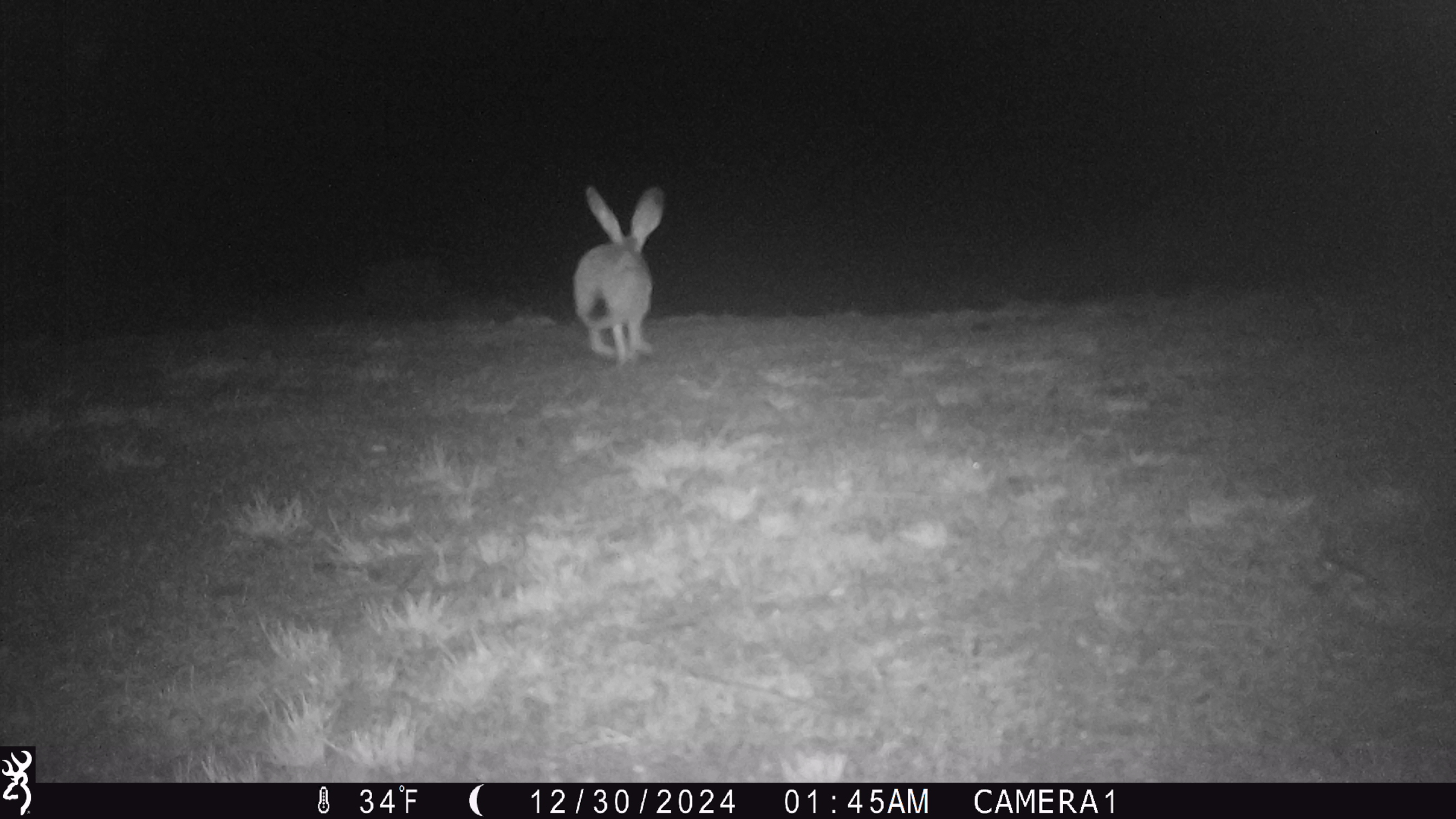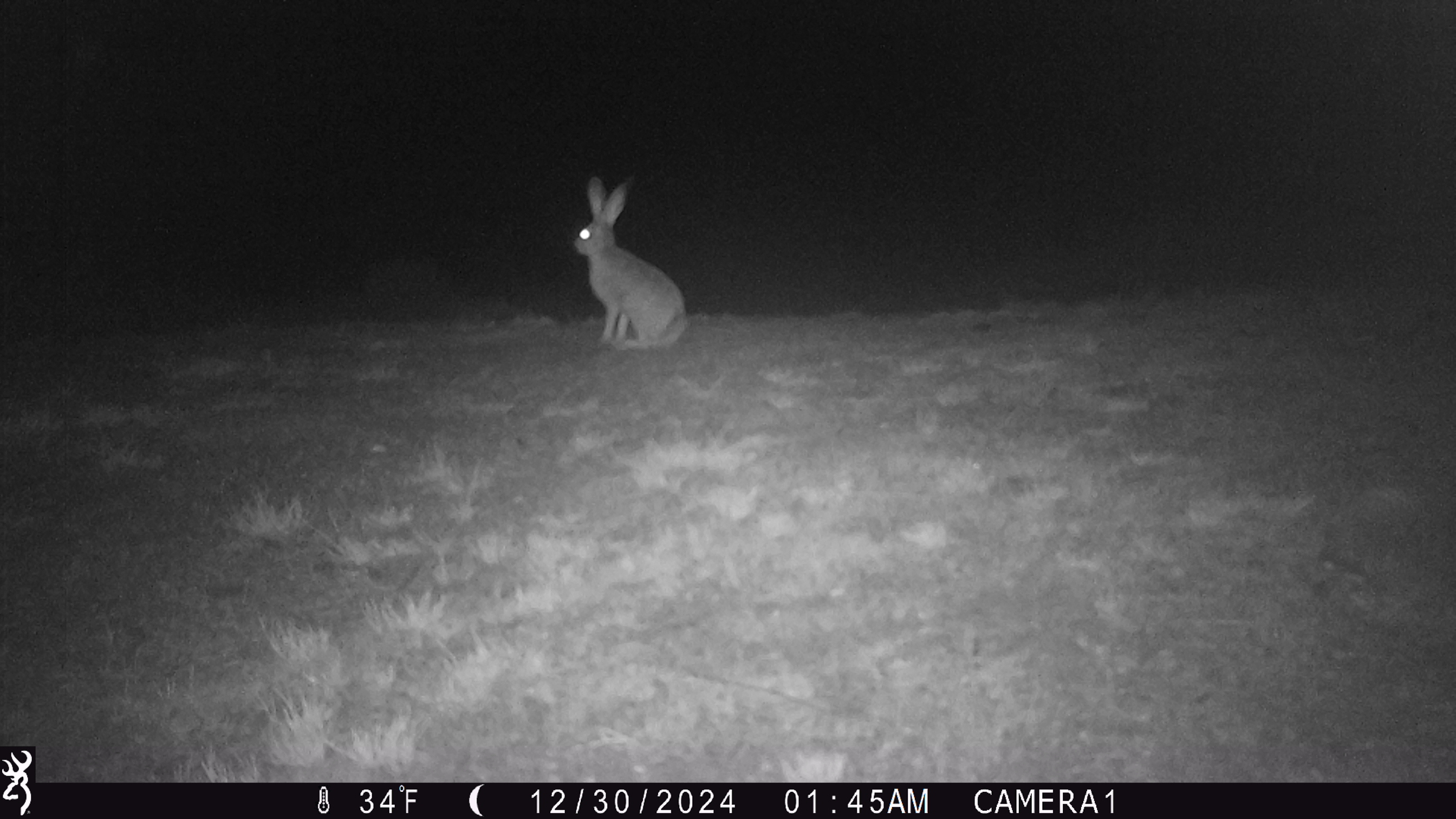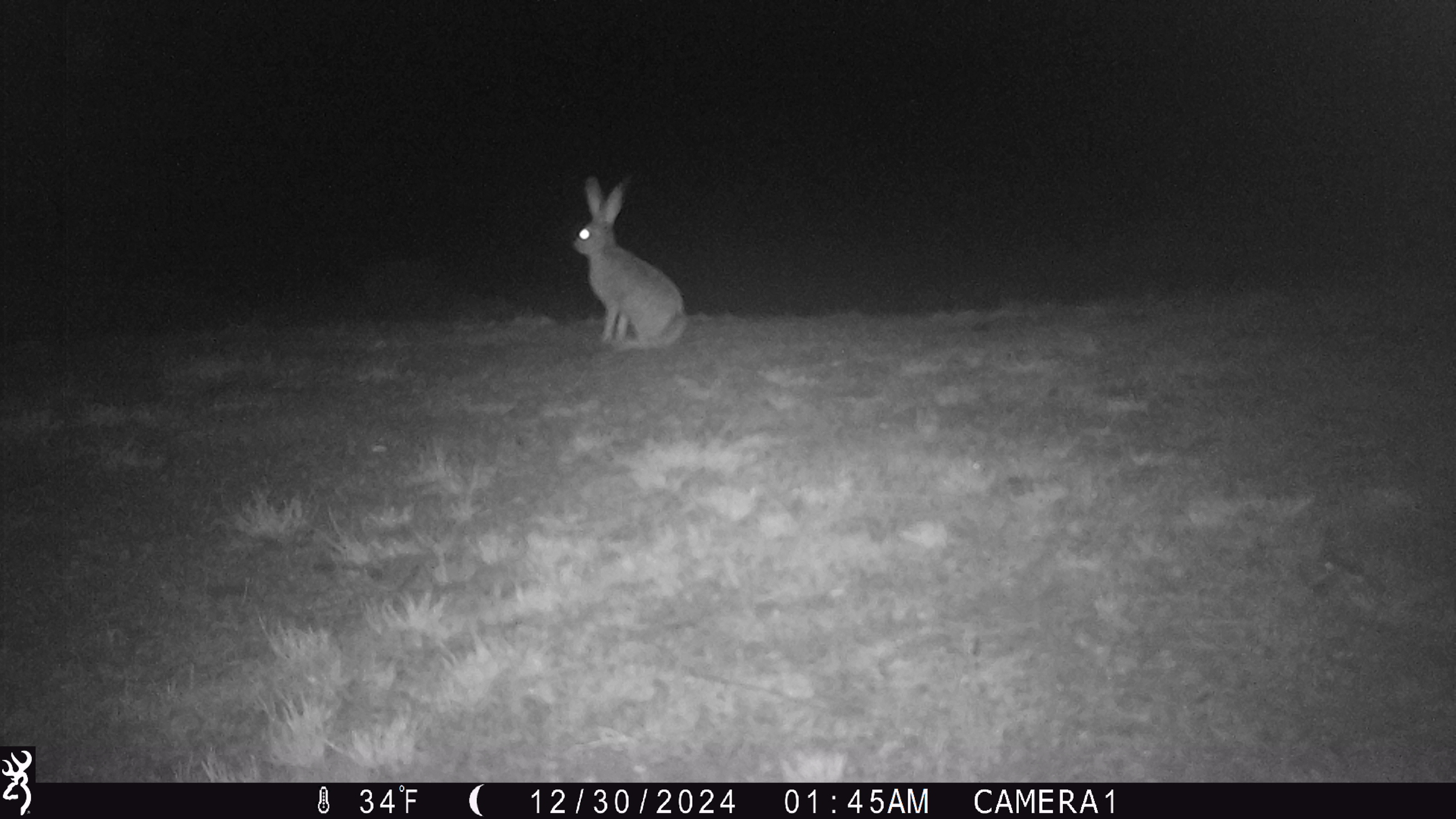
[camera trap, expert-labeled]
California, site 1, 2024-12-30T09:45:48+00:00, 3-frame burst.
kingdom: Animalia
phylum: Chordata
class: Mammalia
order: Lagomorpha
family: Leporidae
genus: Lepus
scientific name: Lepus californicus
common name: black-tailed jackrabbit